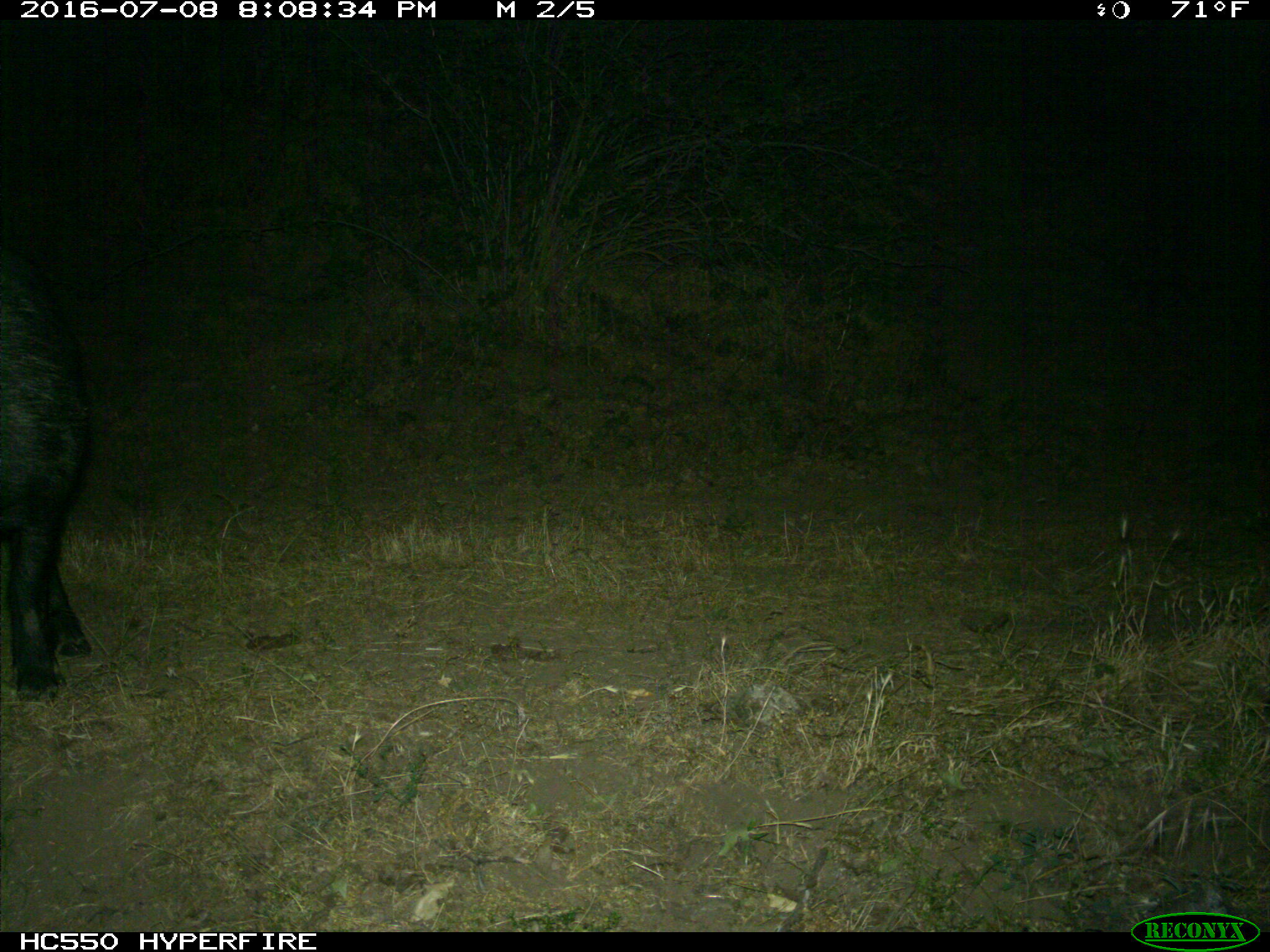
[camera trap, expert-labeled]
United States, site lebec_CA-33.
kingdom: Animalia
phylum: Chordata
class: Mammalia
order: Artiodactyla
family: Suidae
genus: Sus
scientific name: Sus scrofa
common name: wild boar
Sus scrofa (wild boar).